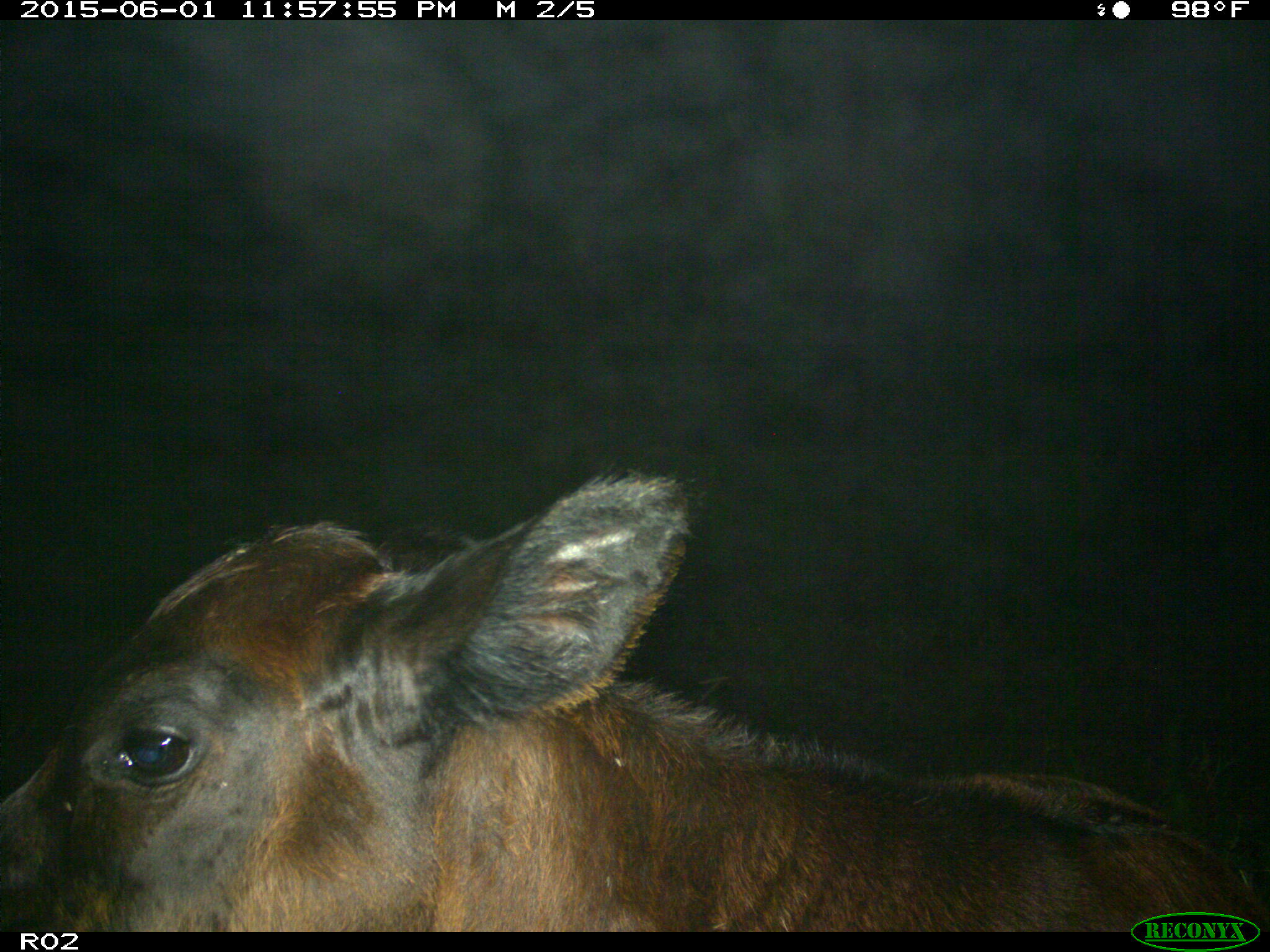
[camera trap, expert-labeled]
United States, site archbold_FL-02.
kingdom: Animalia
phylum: Chordata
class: Mammalia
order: Artiodactyla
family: Bovidae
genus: Bos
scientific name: Bos taurus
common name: domestic cow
Bos taurus (domestic cow).